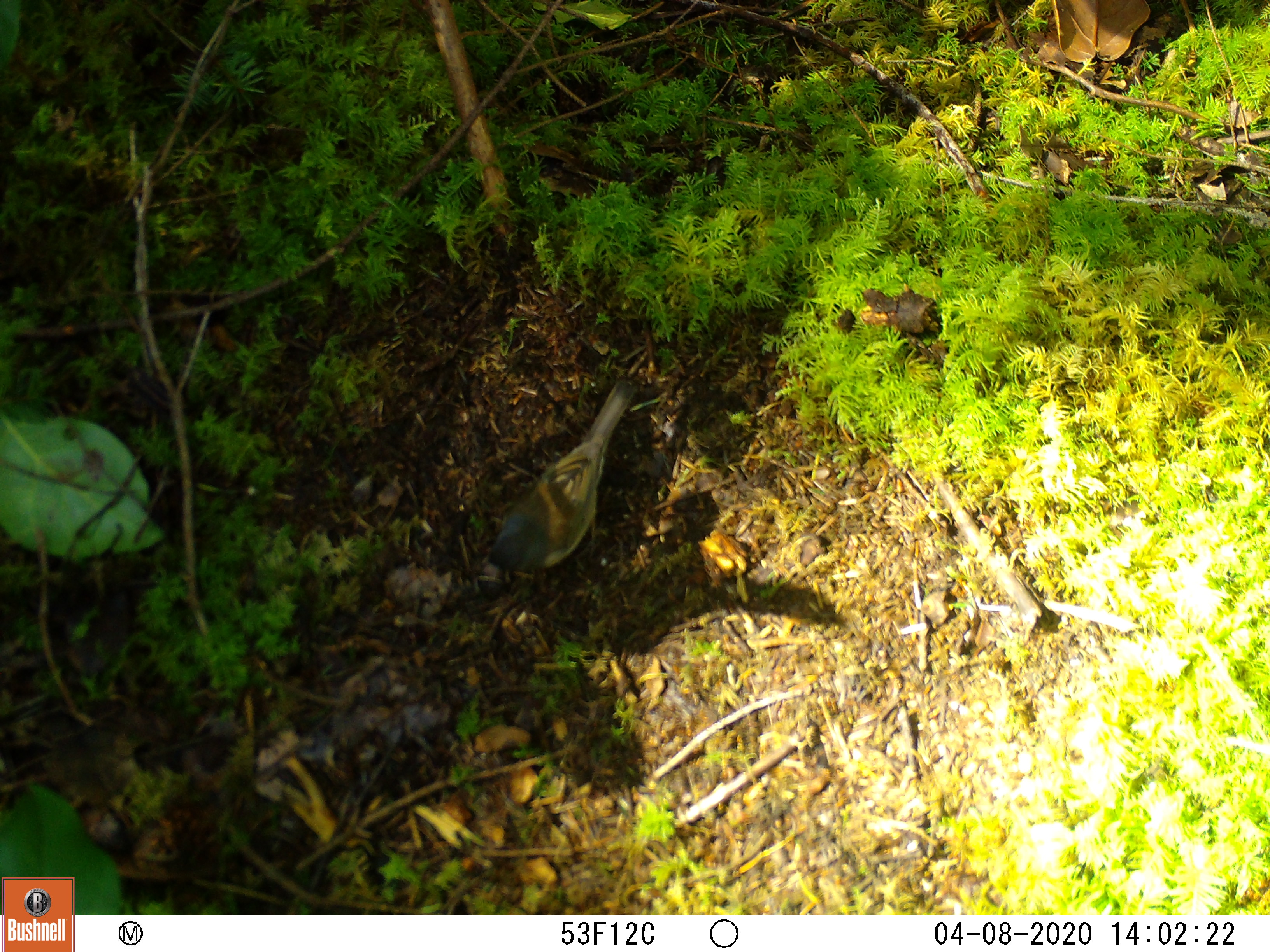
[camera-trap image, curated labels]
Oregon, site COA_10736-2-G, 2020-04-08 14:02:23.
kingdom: Animalia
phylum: Chordata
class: Aves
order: Passeriformes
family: Passerellidae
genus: Junco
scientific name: Junco hyemalis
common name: dark-eyed junco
Dark-eyed junco (Junco hyemalis).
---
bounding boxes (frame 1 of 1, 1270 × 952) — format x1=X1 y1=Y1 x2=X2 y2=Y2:
dark-eyed junco: x1=478 y1=386 x2=634 y2=586